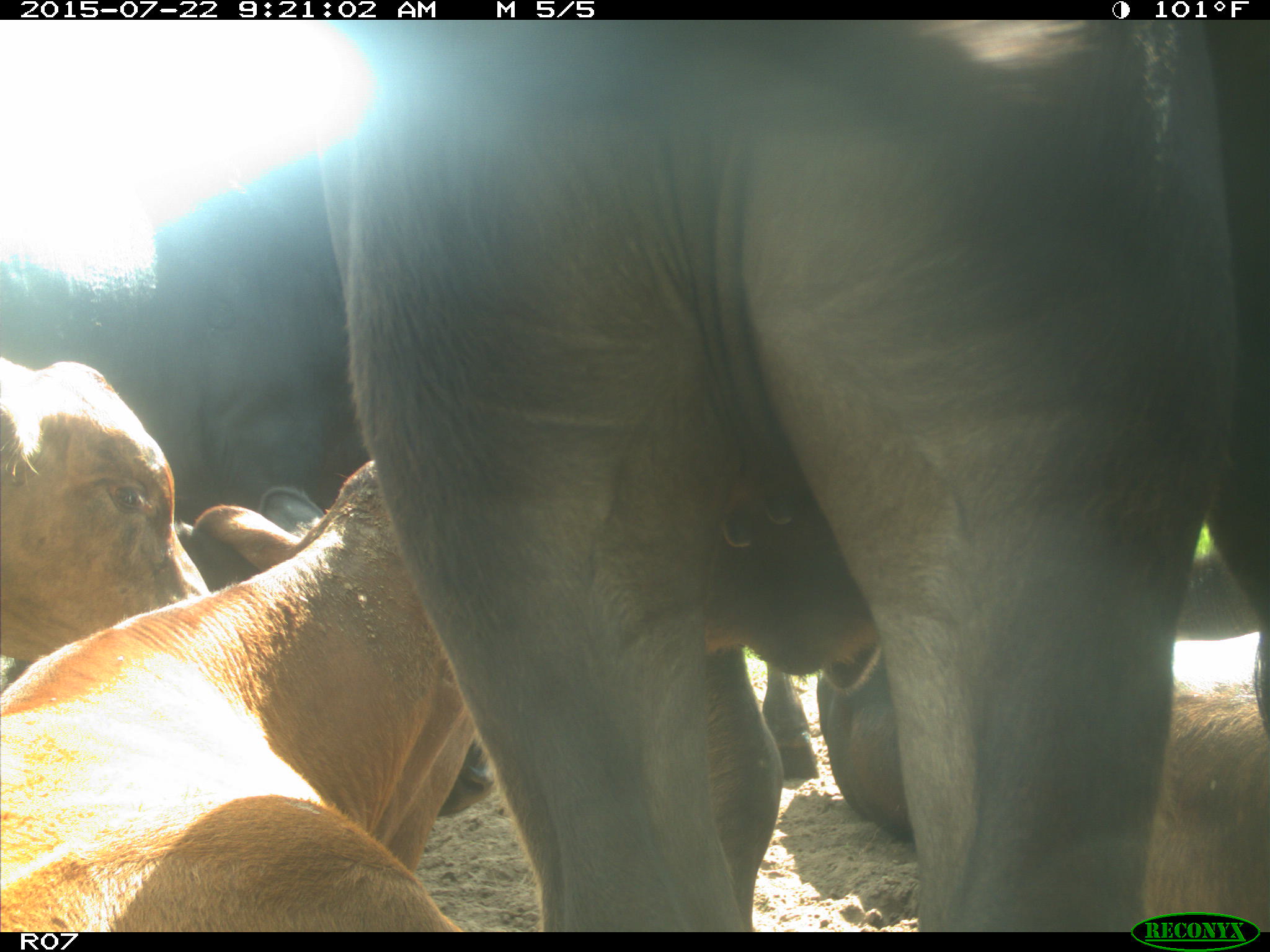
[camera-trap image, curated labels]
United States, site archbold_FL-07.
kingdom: Animalia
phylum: Chordata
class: Mammalia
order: Artiodactyla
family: Bovidae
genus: Bos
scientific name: Bos taurus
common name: domestic cow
Bos taurus (domestic cow).